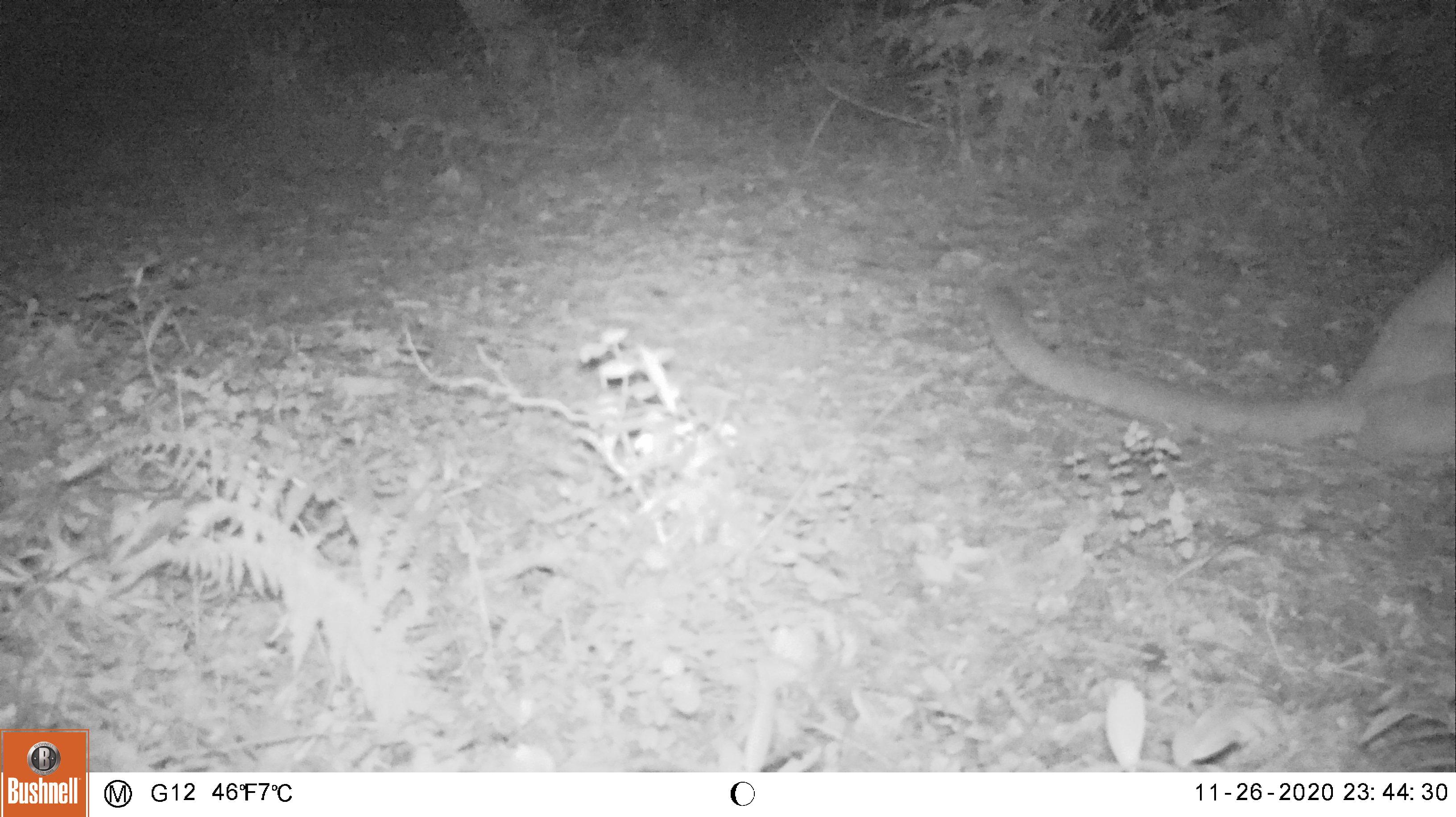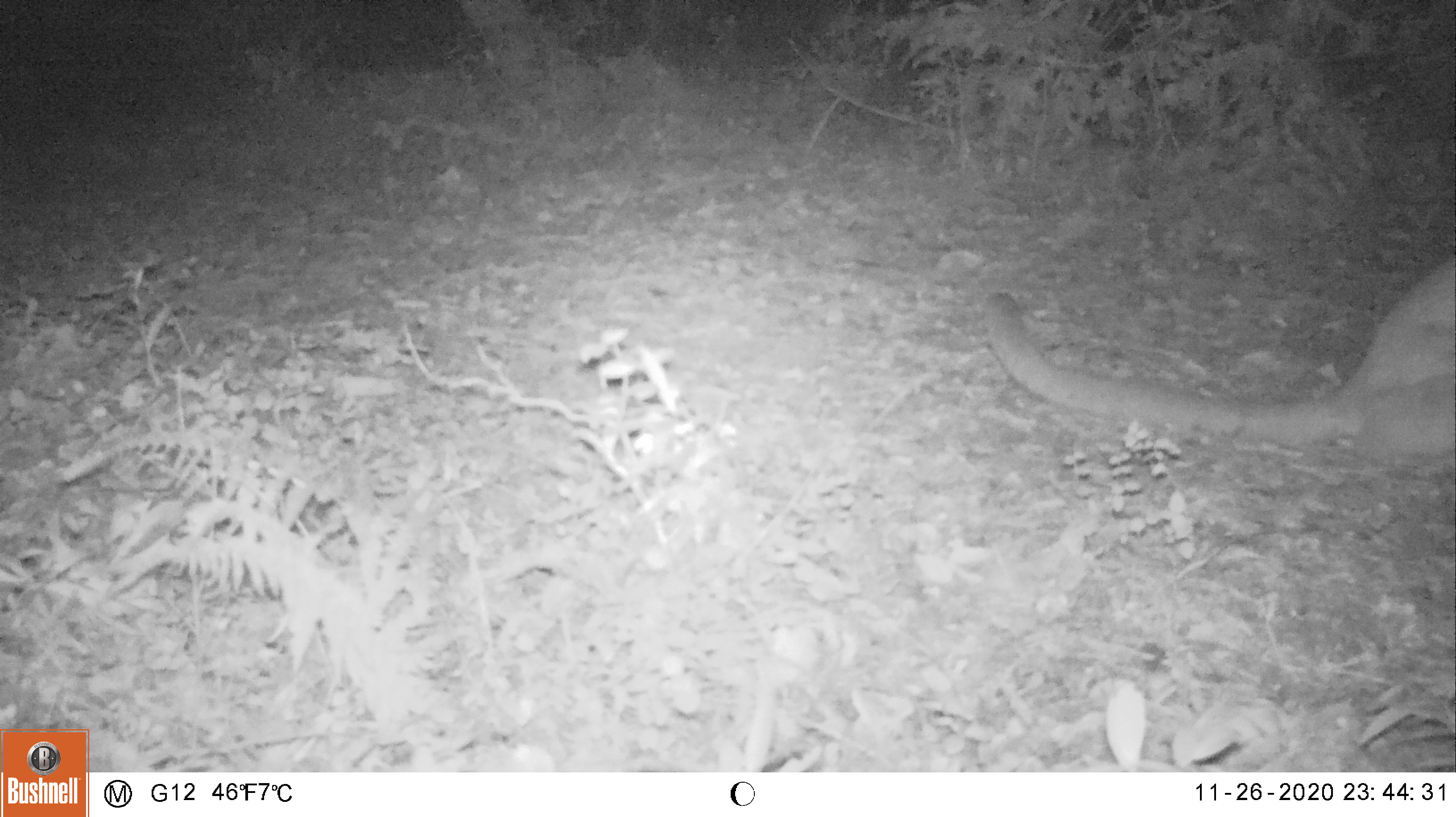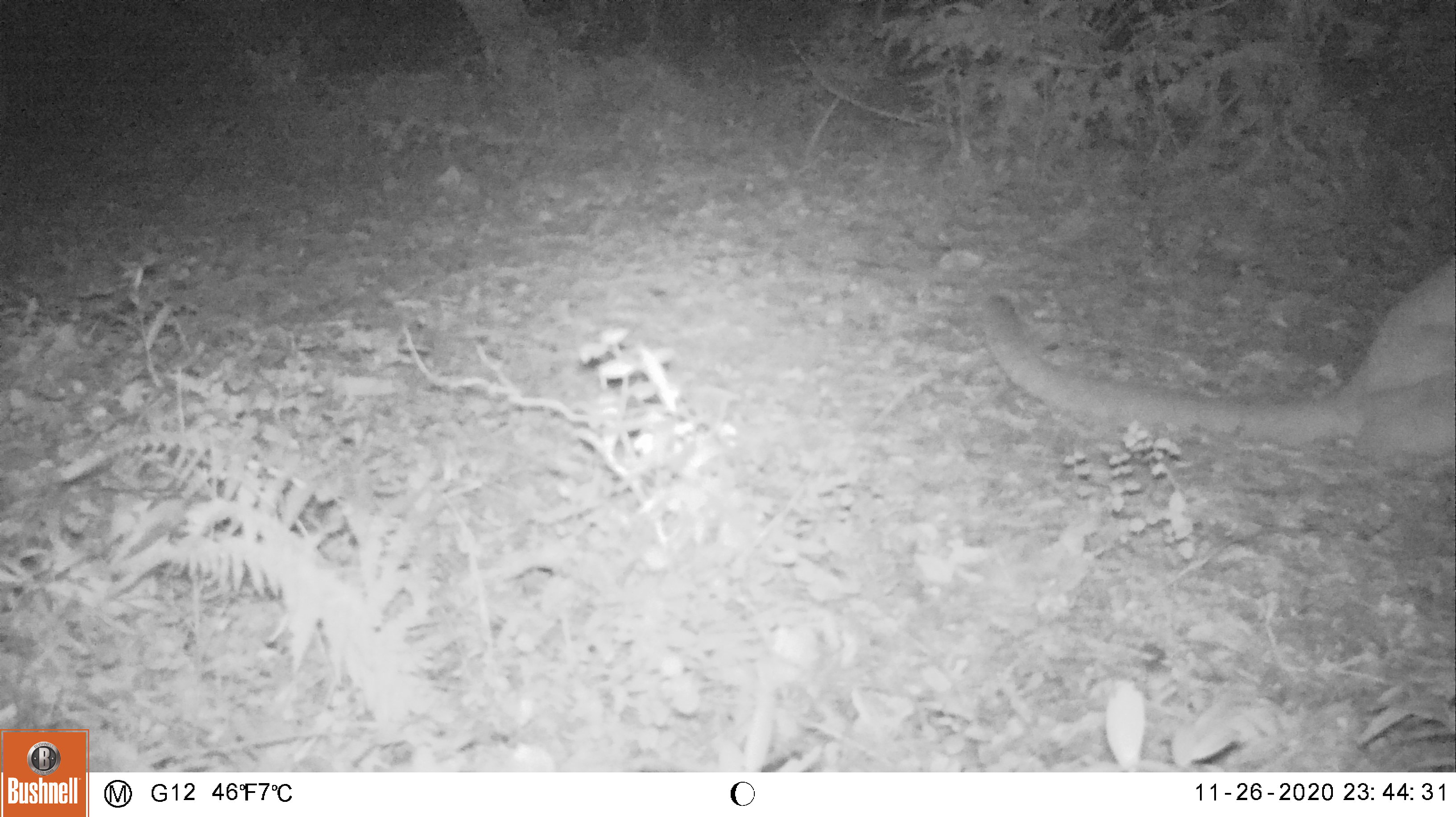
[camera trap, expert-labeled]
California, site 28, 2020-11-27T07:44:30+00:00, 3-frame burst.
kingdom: Animalia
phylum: Chordata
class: Mammalia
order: Carnivora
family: Felidae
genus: Puma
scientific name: Puma concolor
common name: puma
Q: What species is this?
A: Puma (Puma concolor).